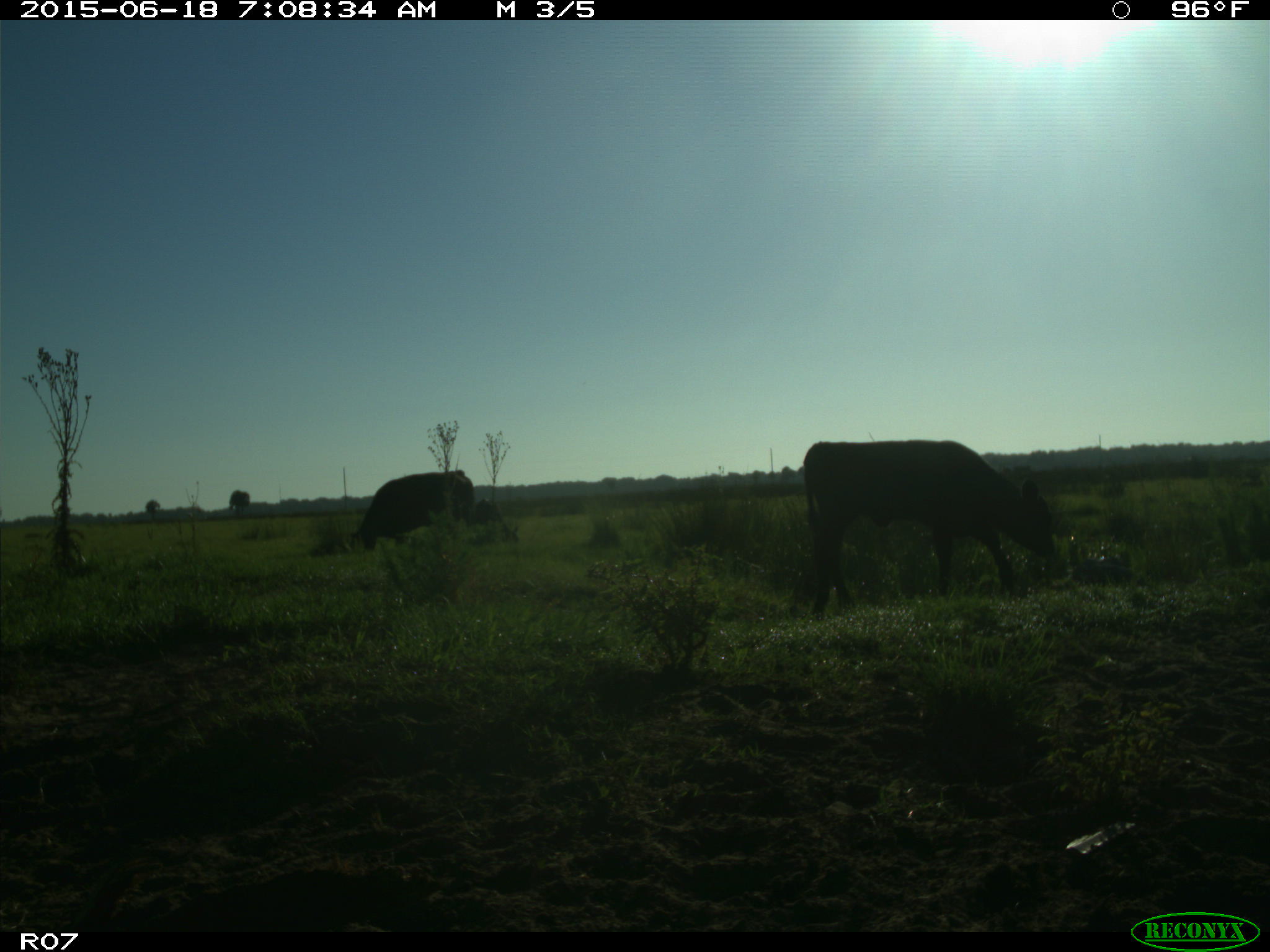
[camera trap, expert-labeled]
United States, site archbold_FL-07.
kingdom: Animalia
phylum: Chordata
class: Mammalia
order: Artiodactyla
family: Bovidae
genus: Bos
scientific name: Bos taurus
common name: domestic cow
Bos taurus (domestic cow).